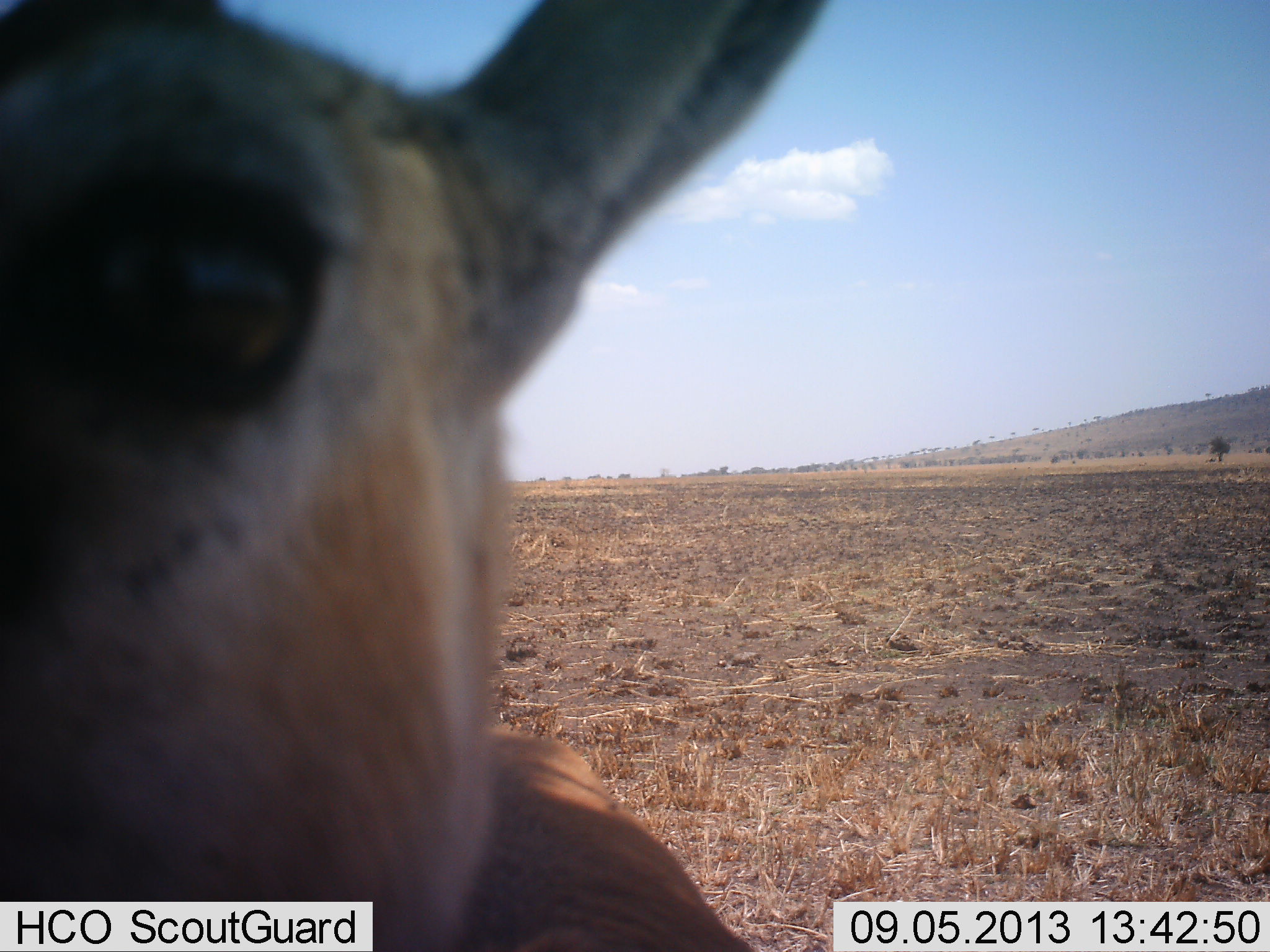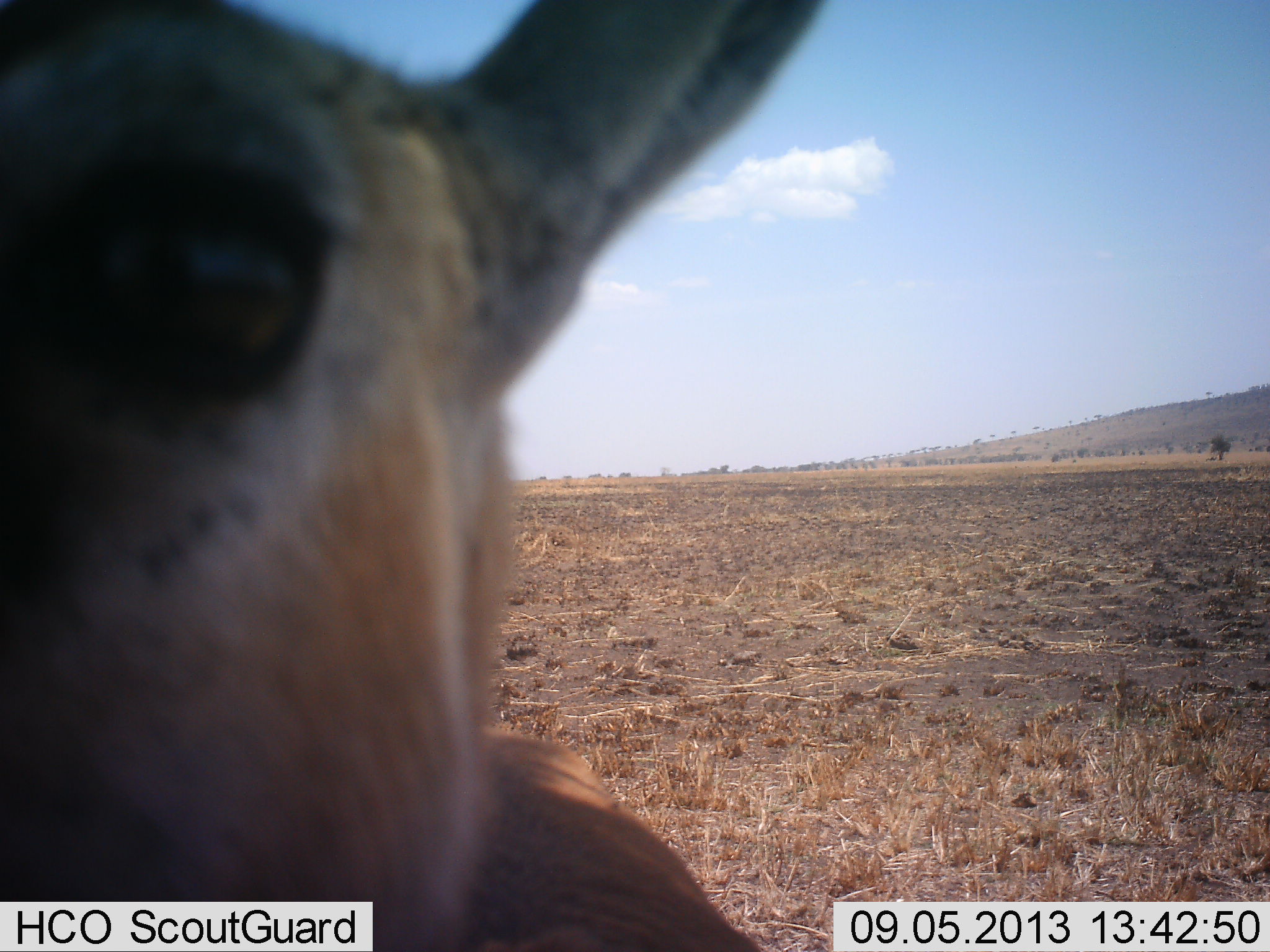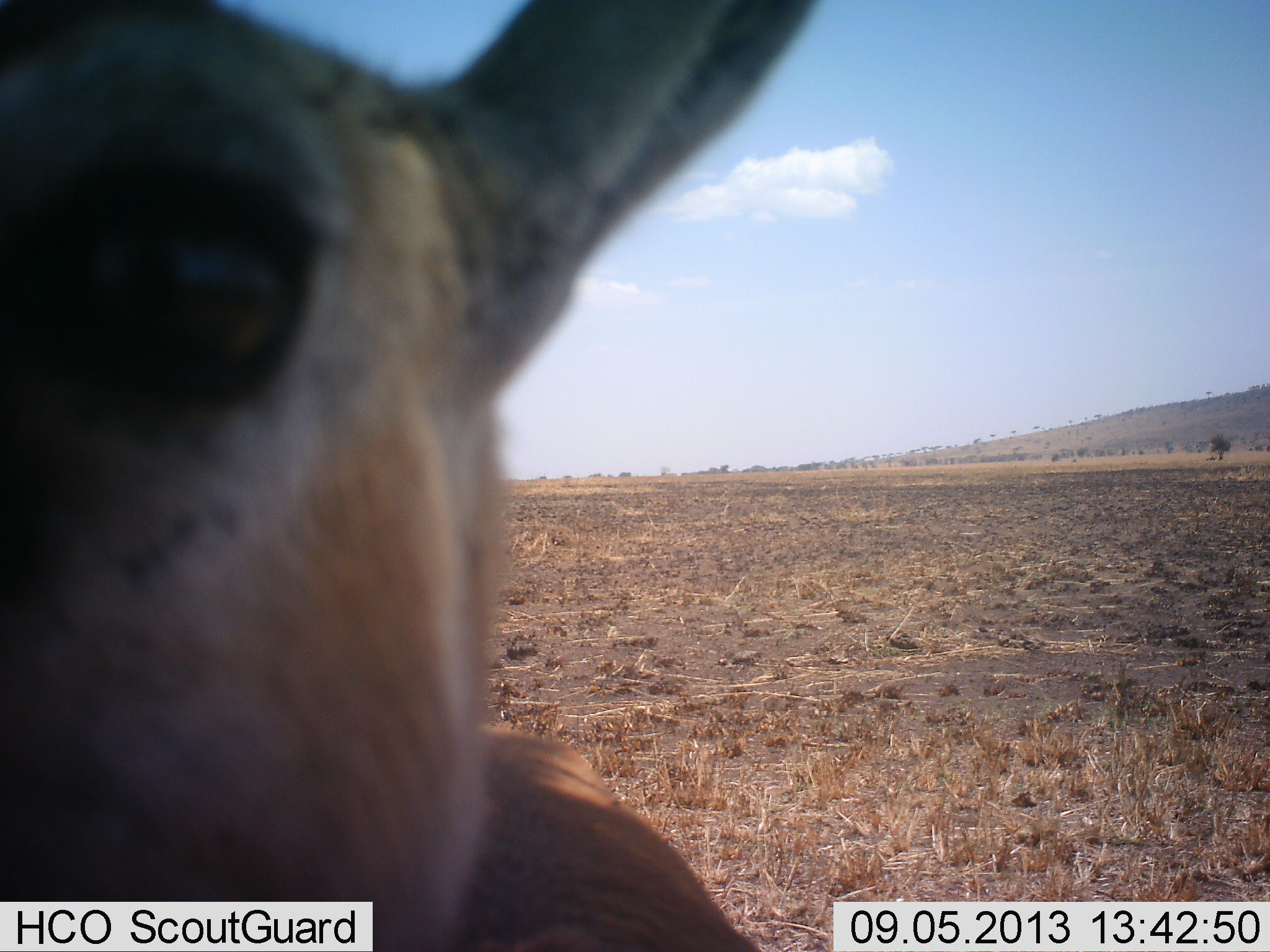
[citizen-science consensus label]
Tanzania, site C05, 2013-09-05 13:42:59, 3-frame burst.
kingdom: Animalia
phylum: Chordata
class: Mammalia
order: Artiodactyla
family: Bovidae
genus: Eudorcas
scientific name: Eudorcas thomsonii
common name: thomson's gazelle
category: gazellethomsons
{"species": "gazellethomsons (thomson's gazelle) (Eudorcas thomsonii)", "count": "1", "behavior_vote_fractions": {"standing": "90%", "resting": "5%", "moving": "0%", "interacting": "5%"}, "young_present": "0%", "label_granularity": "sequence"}